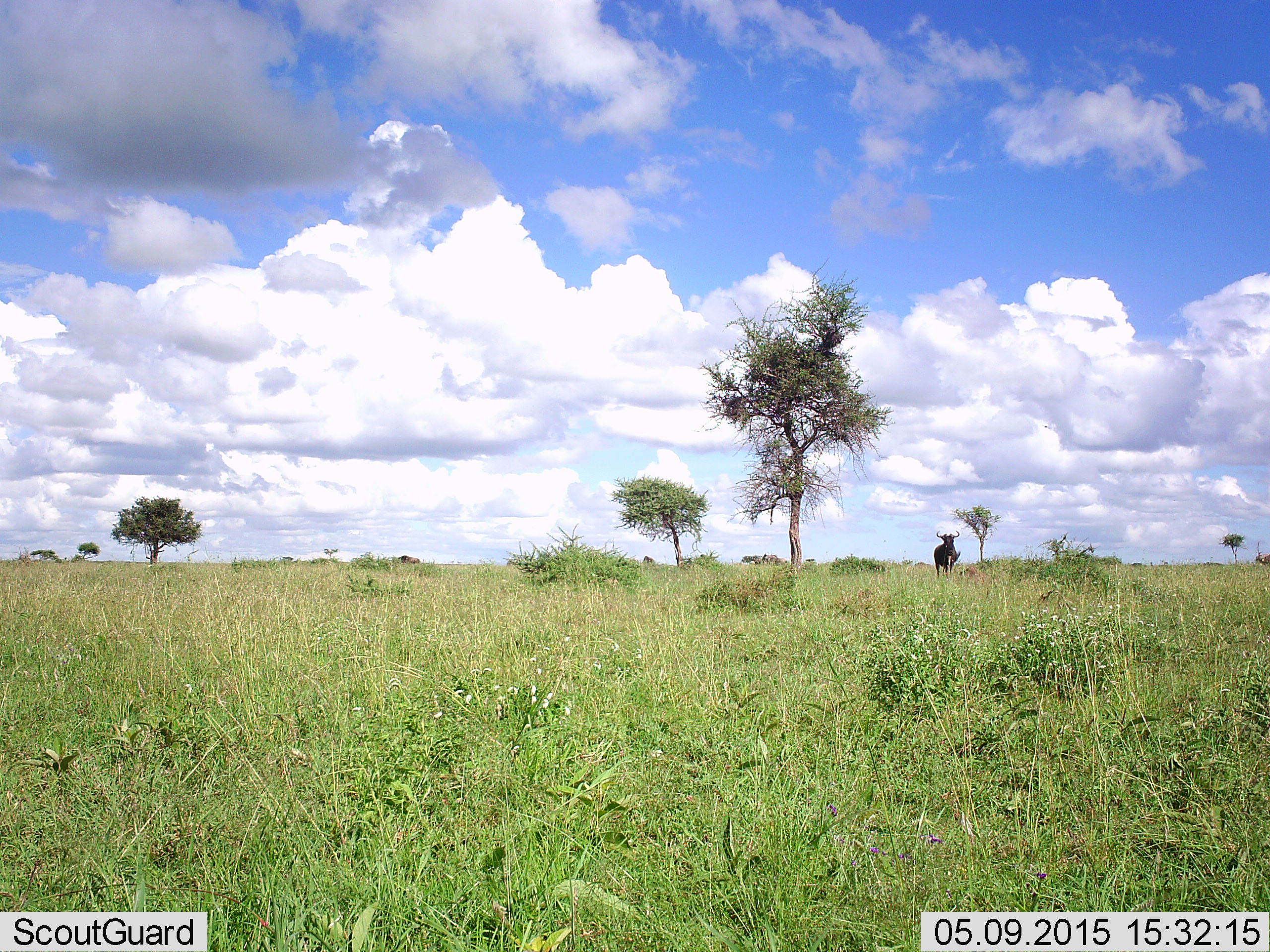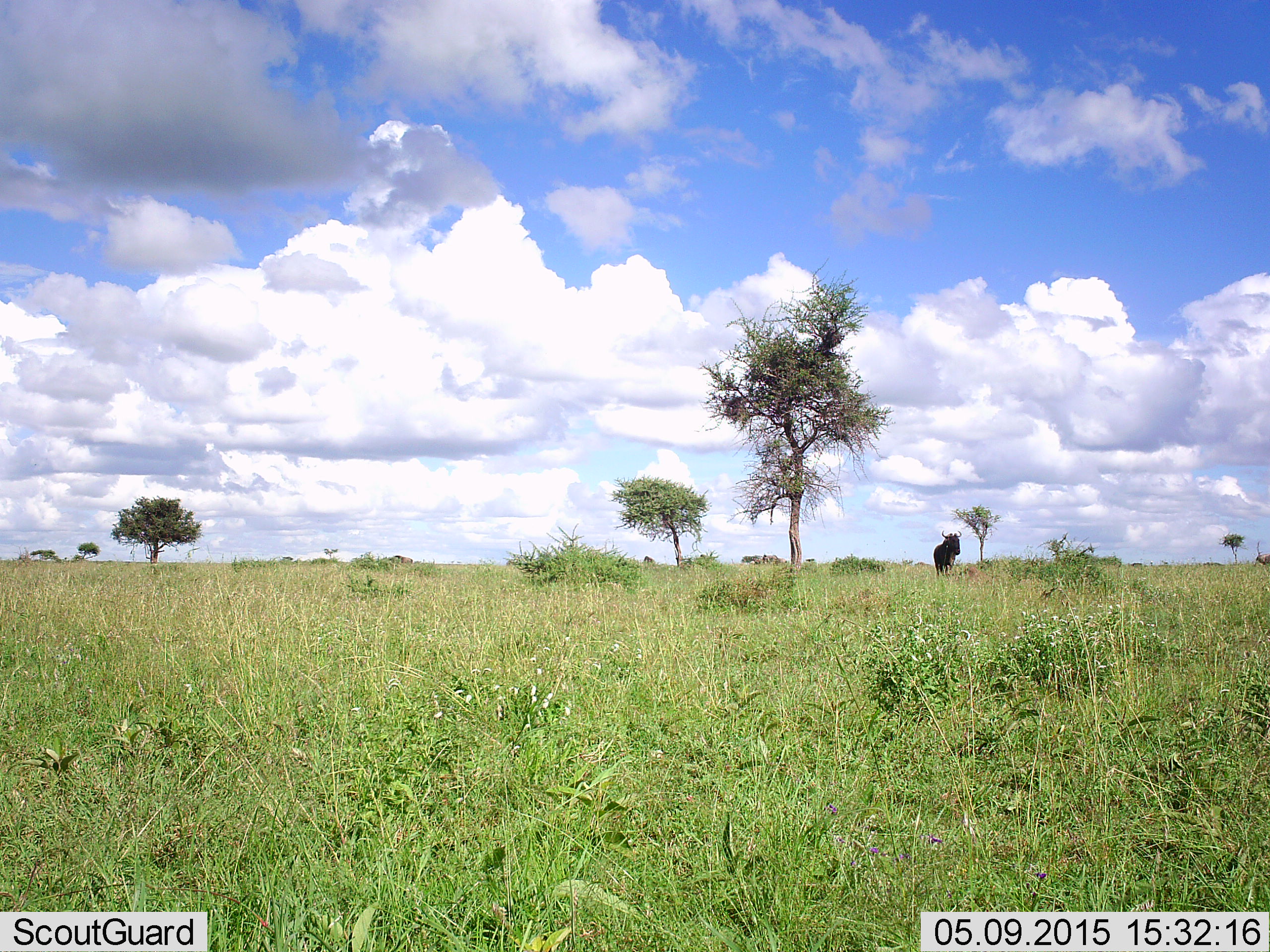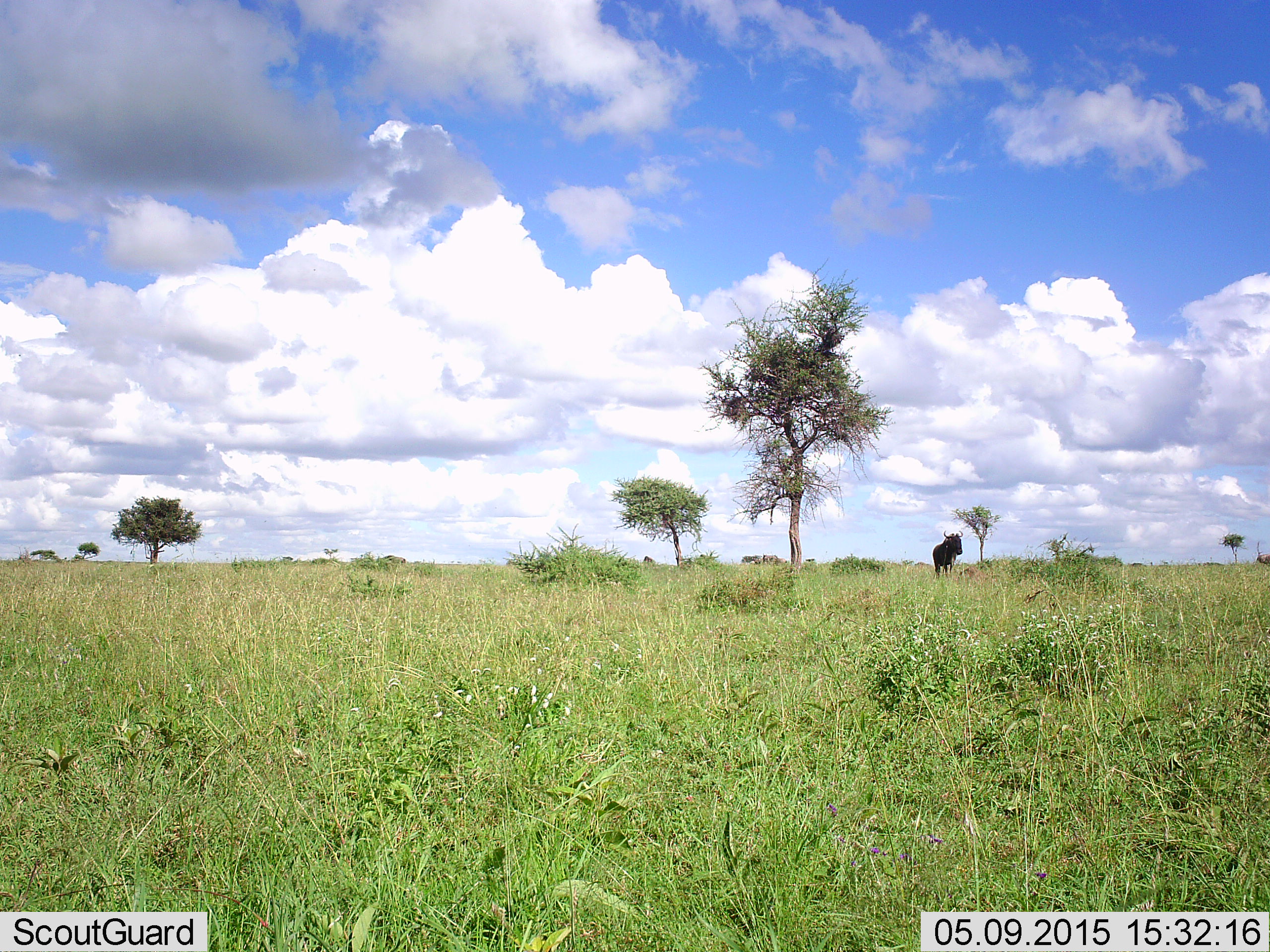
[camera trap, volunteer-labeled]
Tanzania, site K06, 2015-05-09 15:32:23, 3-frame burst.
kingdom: Animalia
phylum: Chordata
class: Mammalia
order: Artiodactyla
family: Bovidae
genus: Connochaetes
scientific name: Connochaetes taurinus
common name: blue wildebeest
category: wildebeest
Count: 1.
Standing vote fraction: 100%.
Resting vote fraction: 0%.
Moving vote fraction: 20%.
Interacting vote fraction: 0%.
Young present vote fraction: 0%.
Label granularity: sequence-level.